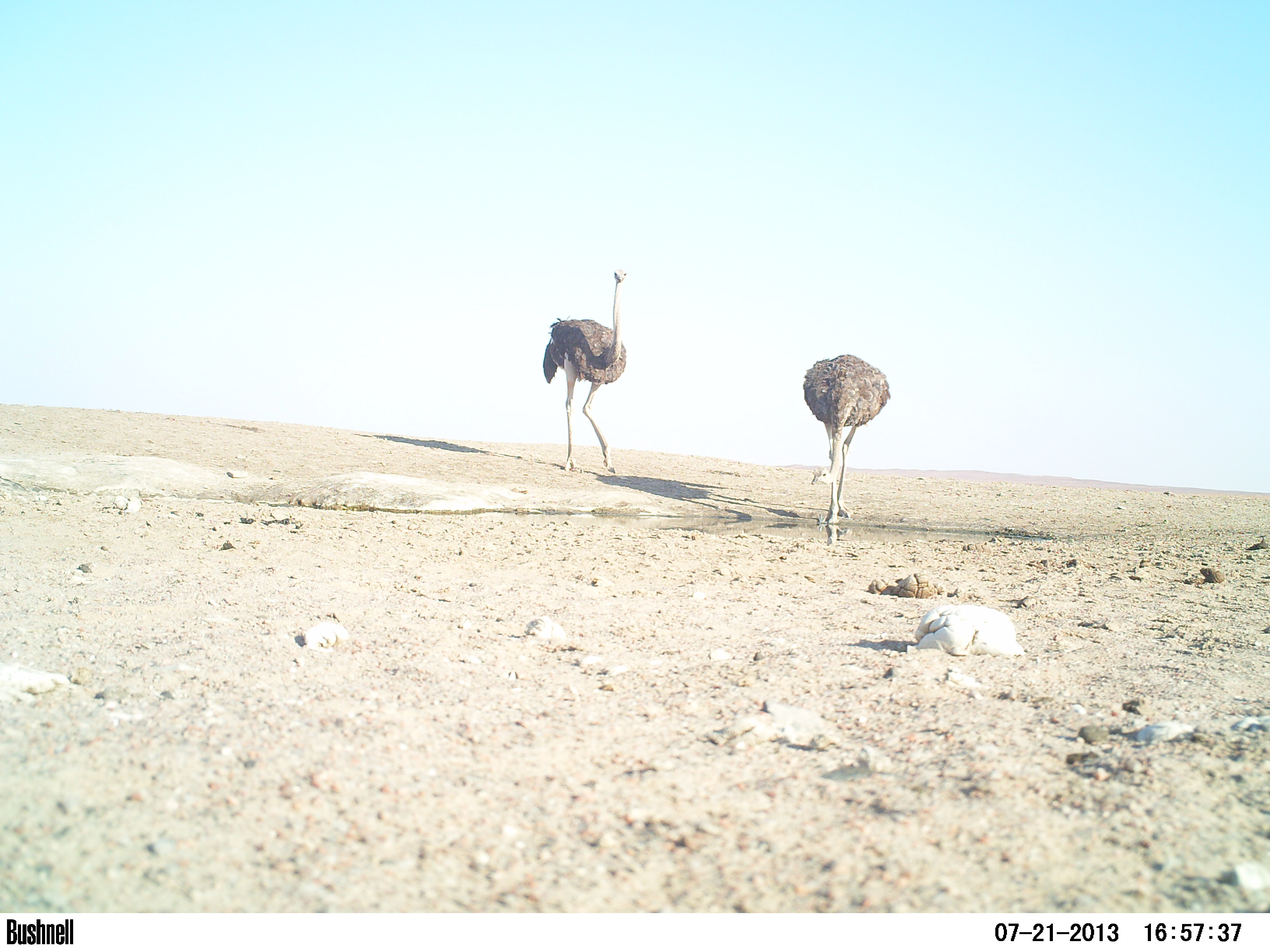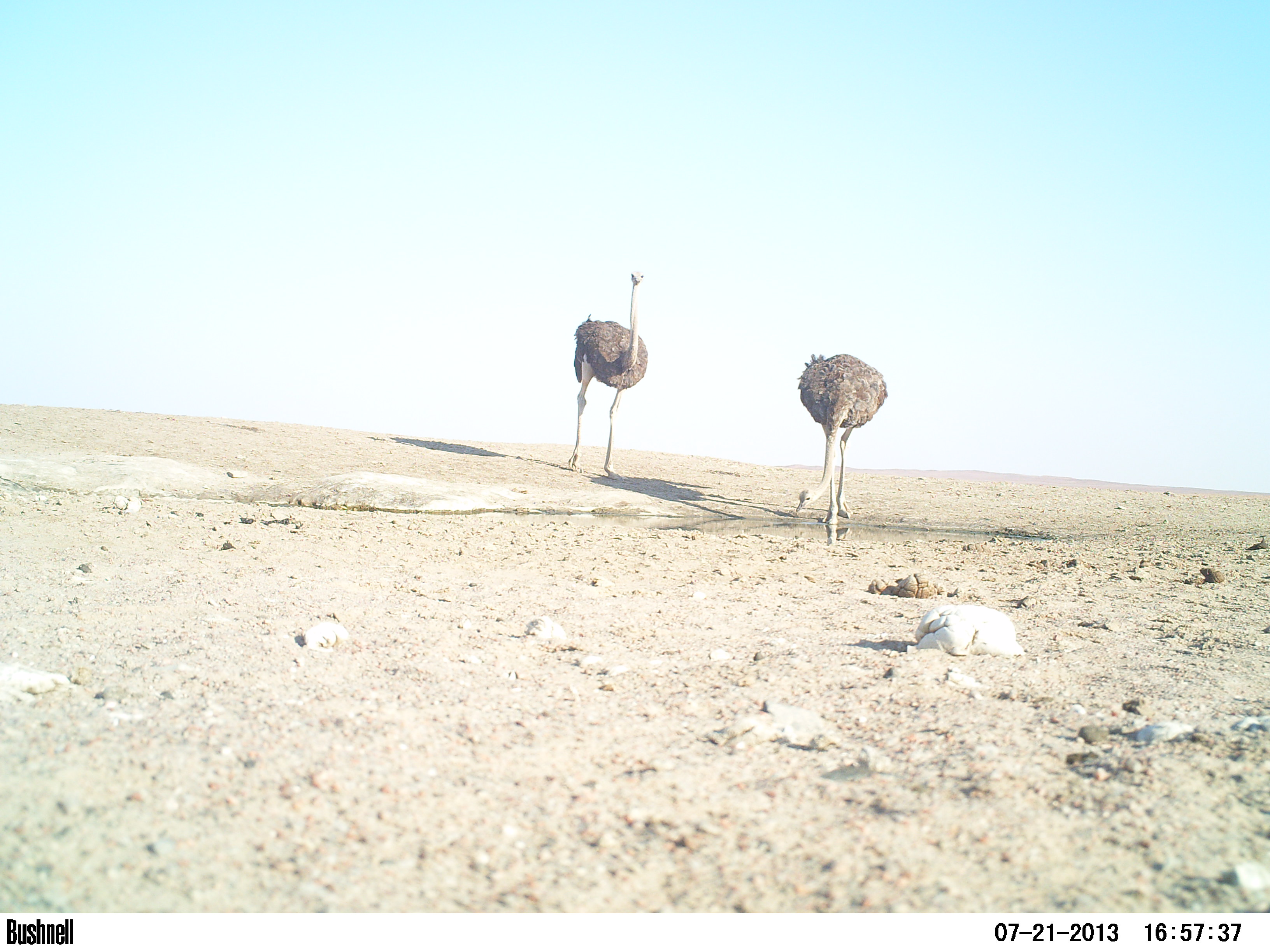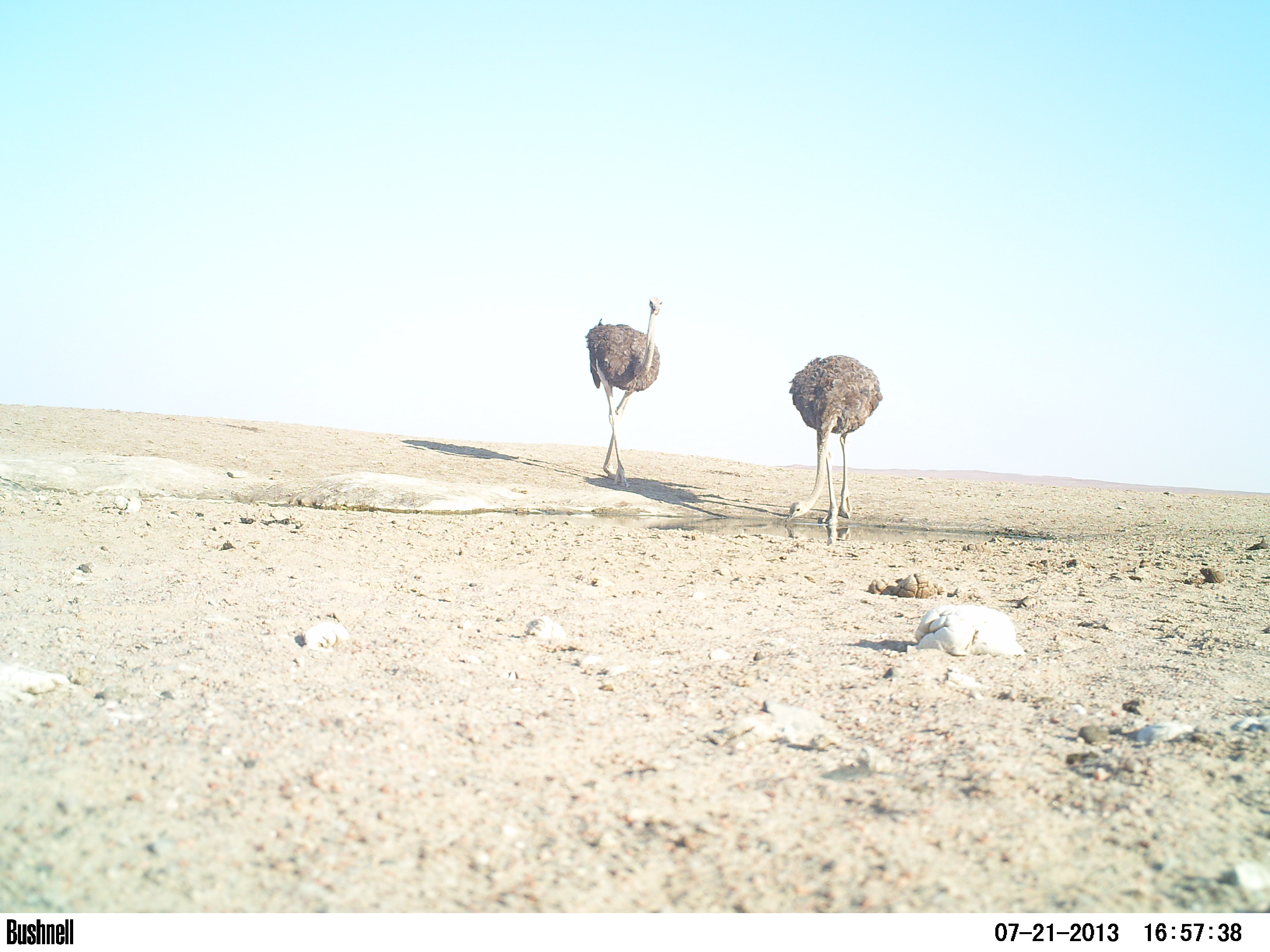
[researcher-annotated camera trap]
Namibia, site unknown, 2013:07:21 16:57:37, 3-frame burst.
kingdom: Animalia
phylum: Chordata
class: Aves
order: Struthioniformes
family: Struthionidae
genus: Struthio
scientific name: Struthio camelus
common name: common ostrich